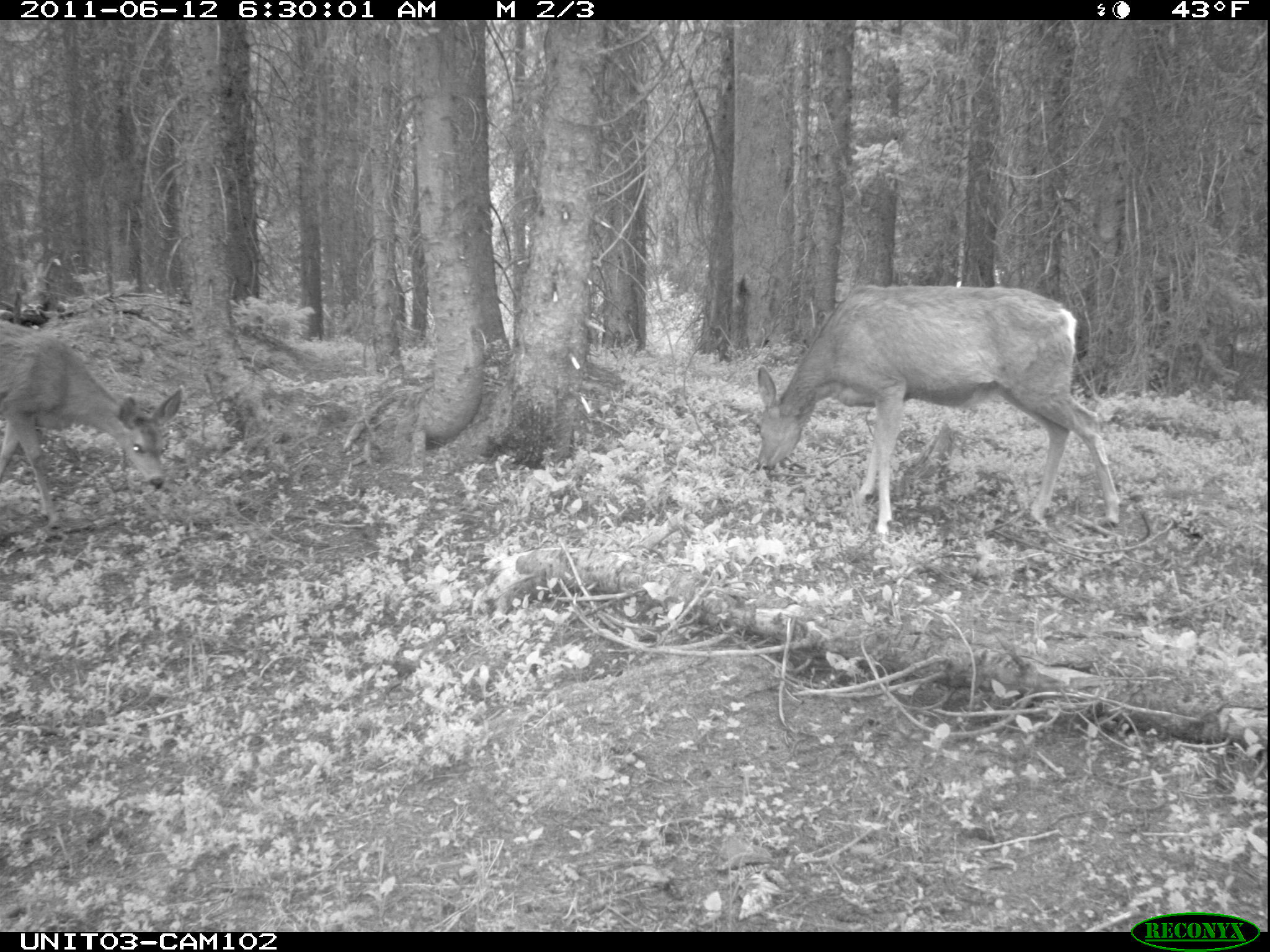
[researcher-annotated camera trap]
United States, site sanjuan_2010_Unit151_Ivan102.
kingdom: Animalia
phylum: Chordata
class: Mammalia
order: Artiodactyla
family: Cervidae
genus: Odocoileus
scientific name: Odocoileus hemionus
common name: mule deer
Odocoileus hemionus (mule deer).